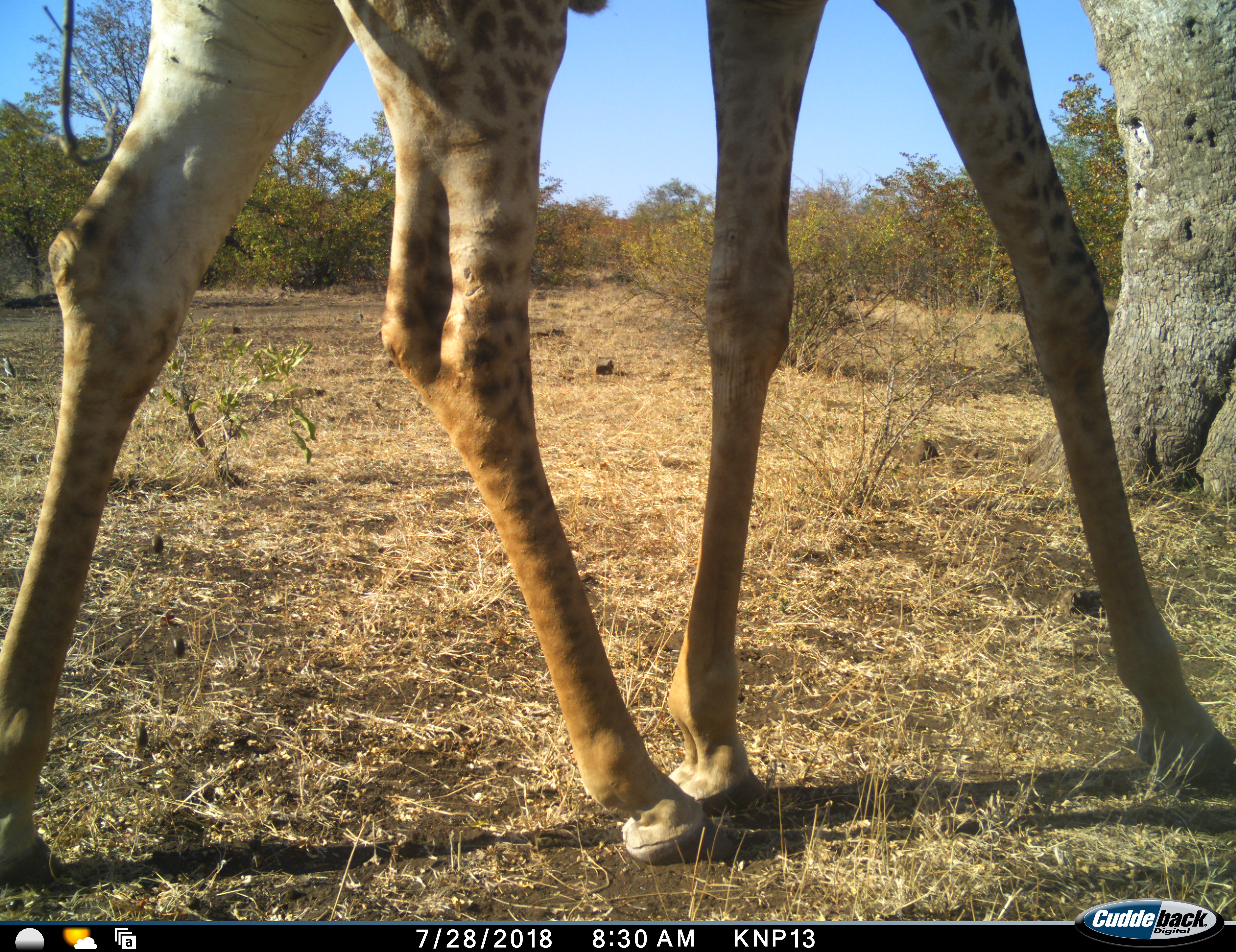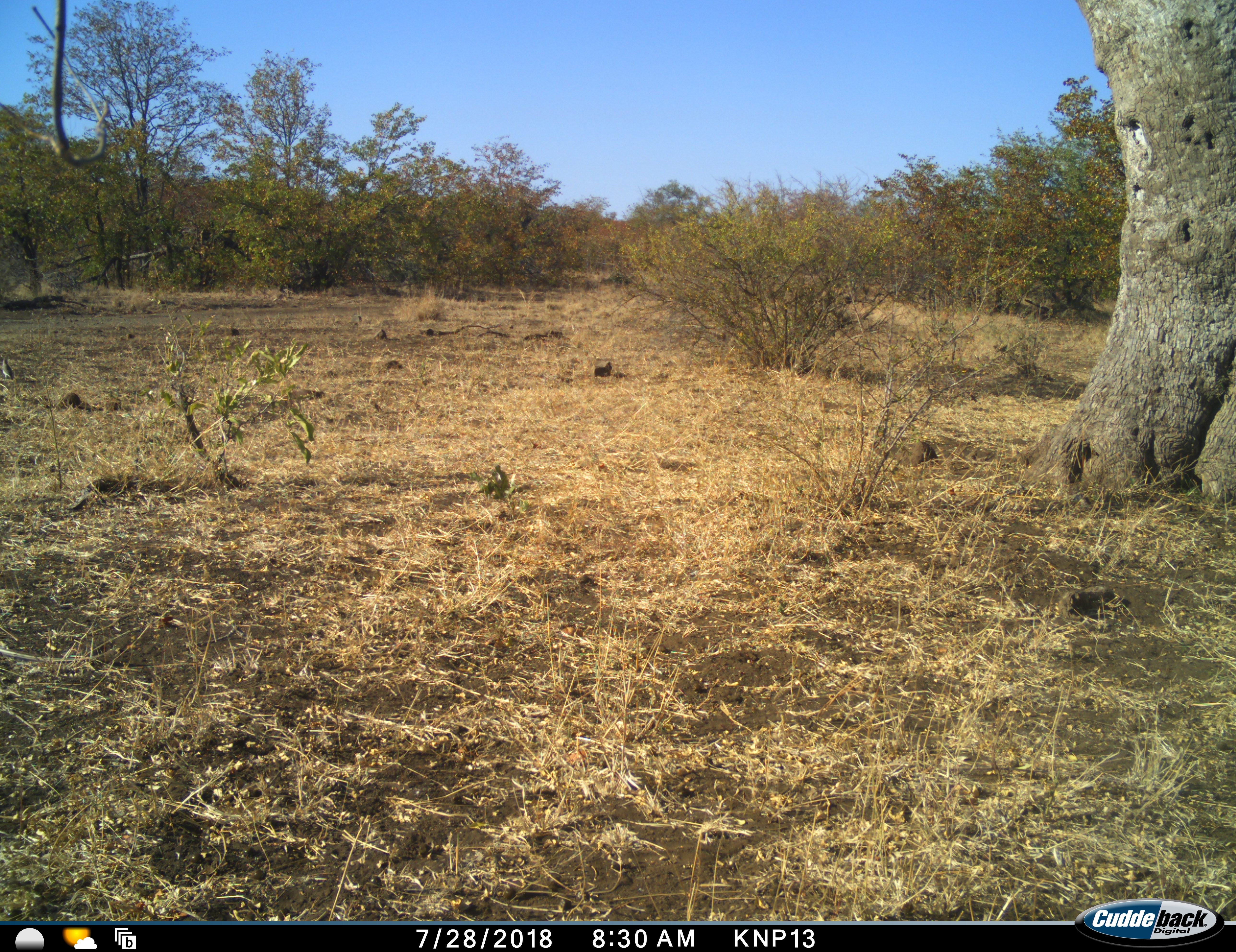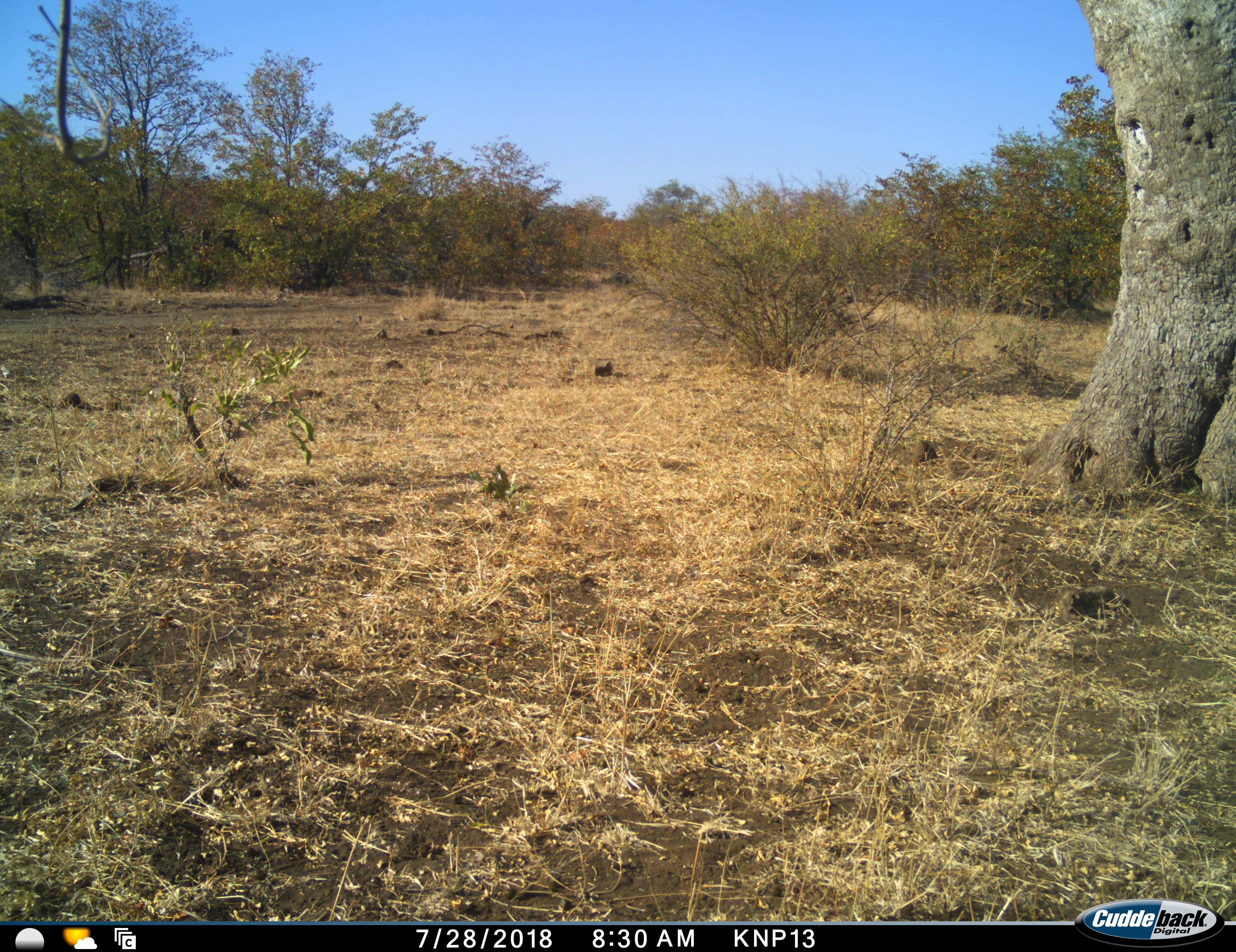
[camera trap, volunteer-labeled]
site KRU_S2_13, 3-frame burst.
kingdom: Animalia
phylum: Chordata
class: Mammalia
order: Artiodactyla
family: Giraffidae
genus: Giraffa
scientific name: Giraffa camelopardalis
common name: giraffe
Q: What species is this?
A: Giraffe (Giraffa camelopardalis).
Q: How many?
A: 1.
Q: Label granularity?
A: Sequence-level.